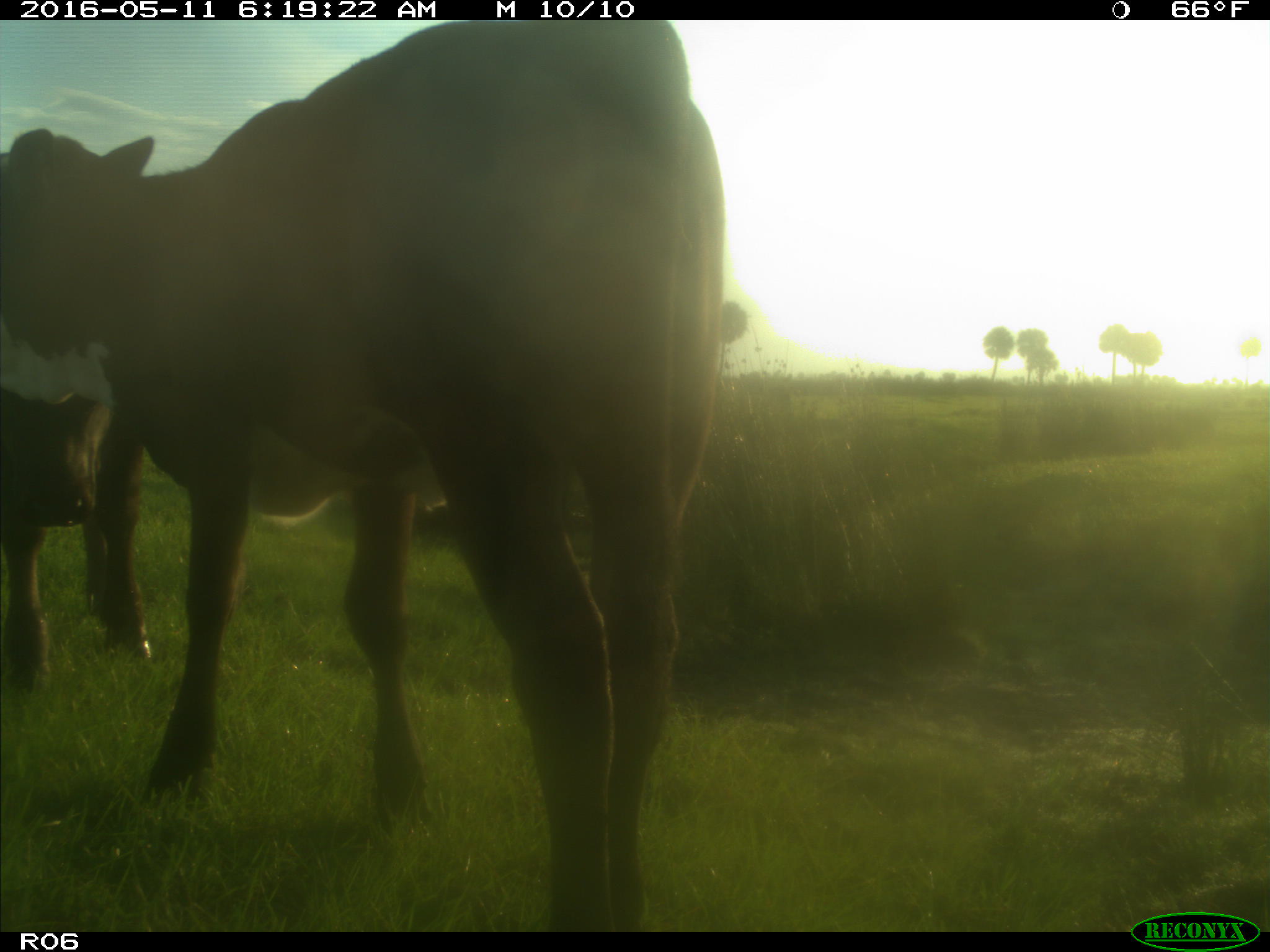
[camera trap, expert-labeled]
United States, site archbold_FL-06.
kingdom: Animalia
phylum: Chordata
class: Mammalia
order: Artiodactyla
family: Bovidae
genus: Bos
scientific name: Bos taurus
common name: domestic cow